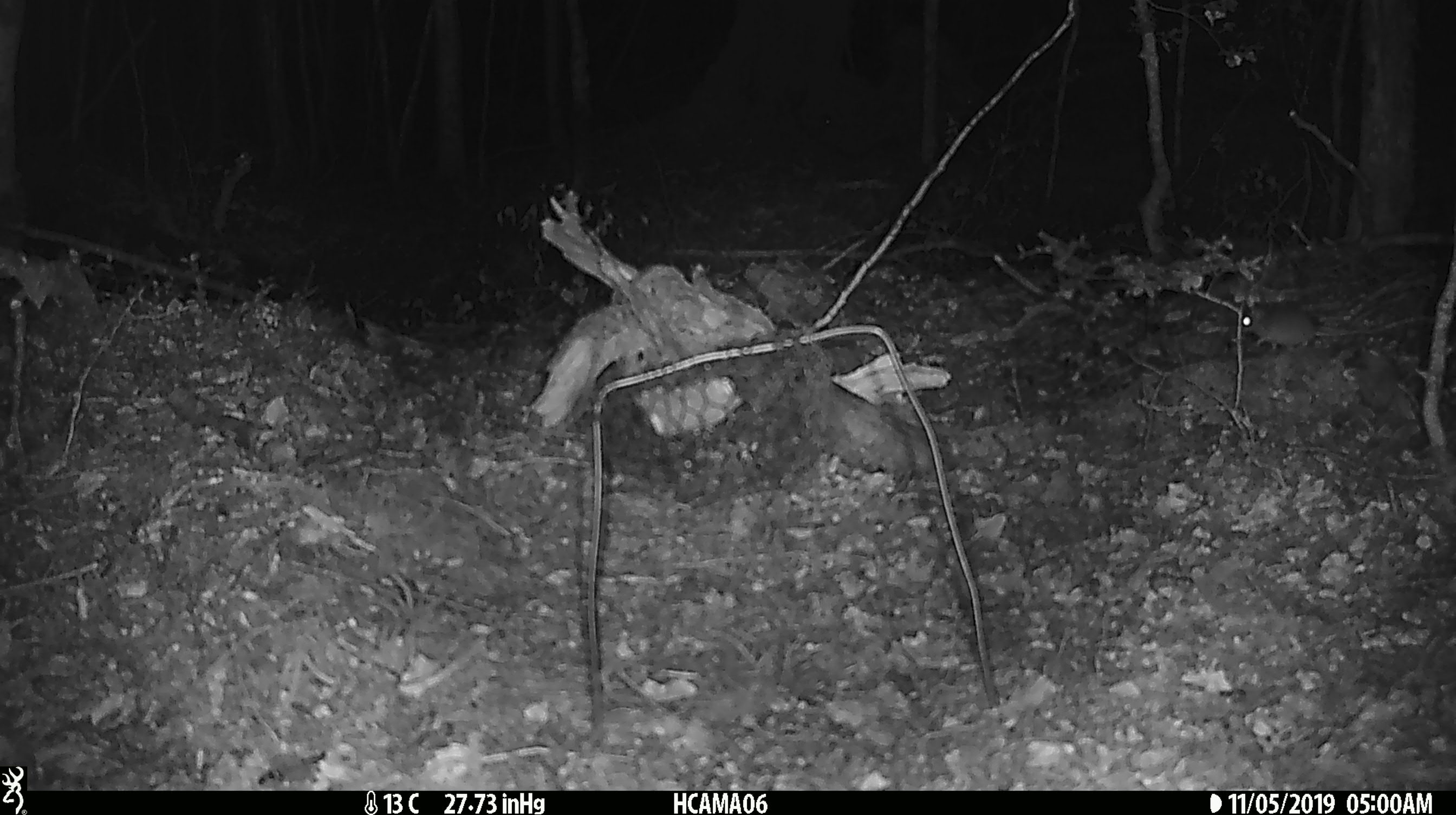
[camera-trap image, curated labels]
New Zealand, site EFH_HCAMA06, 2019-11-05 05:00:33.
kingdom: Animalia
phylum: Chordata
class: Mammalia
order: Rodentia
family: Muridae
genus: Mus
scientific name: Mus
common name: mouse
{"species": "mouse (Mus)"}